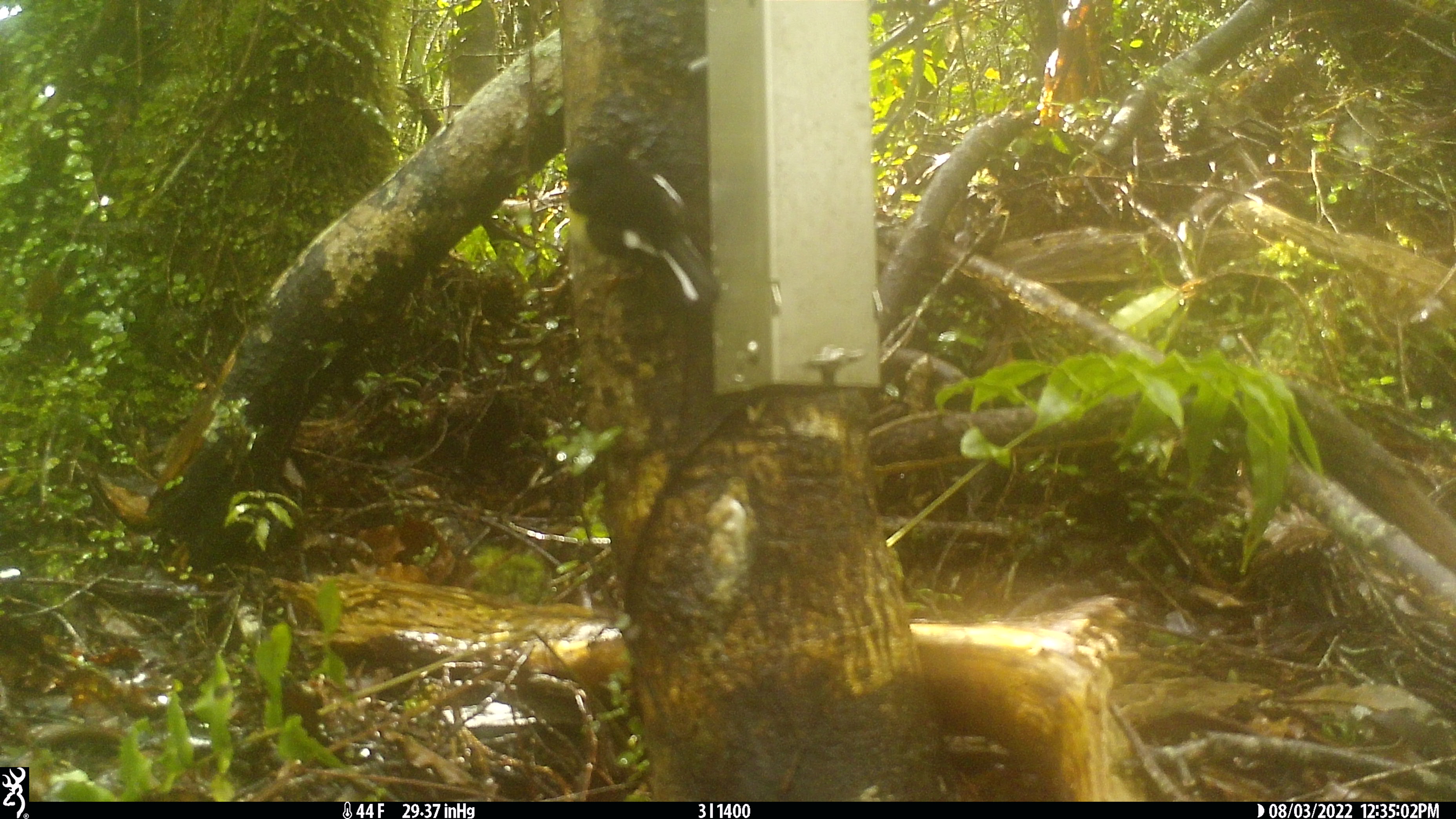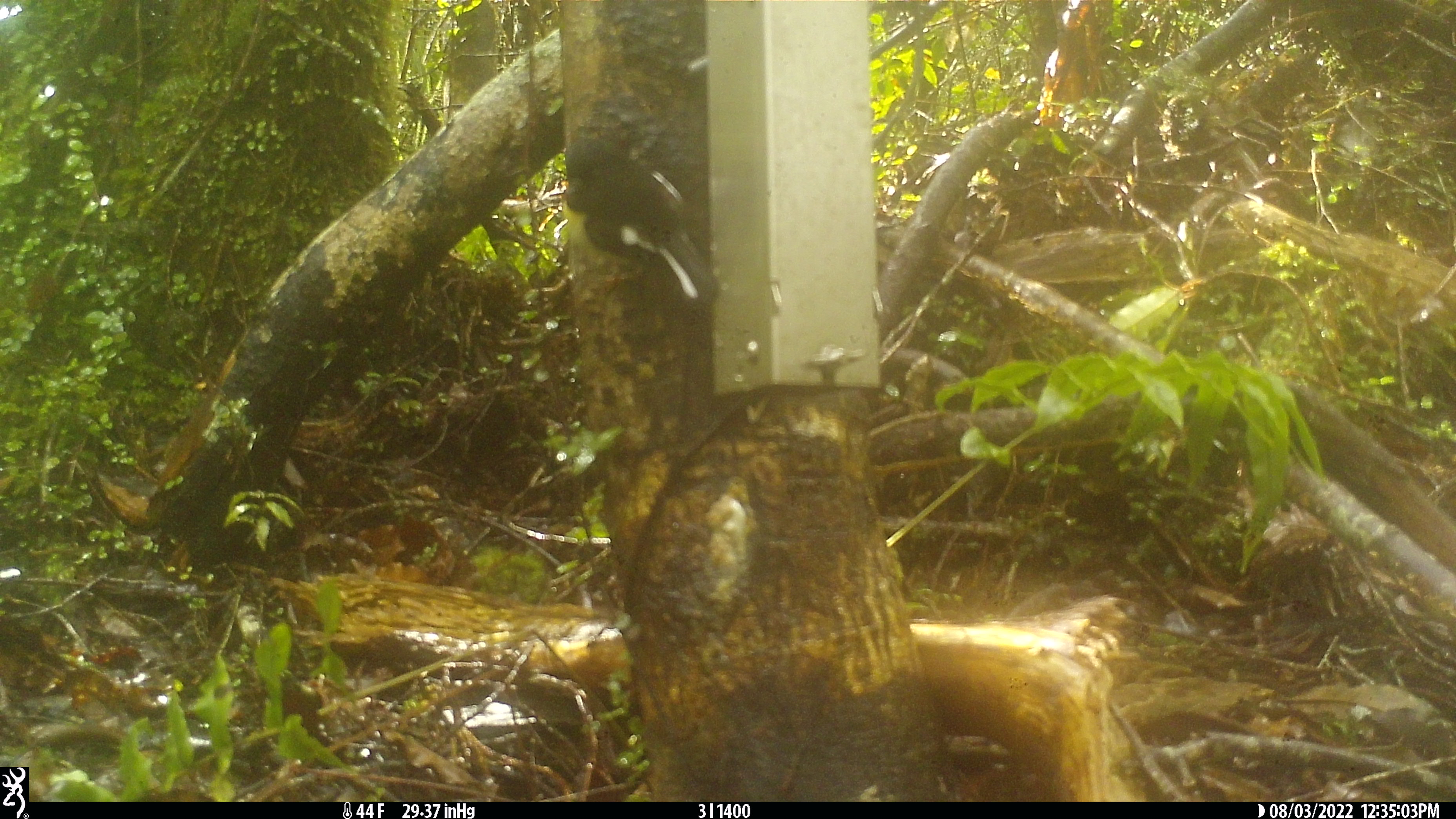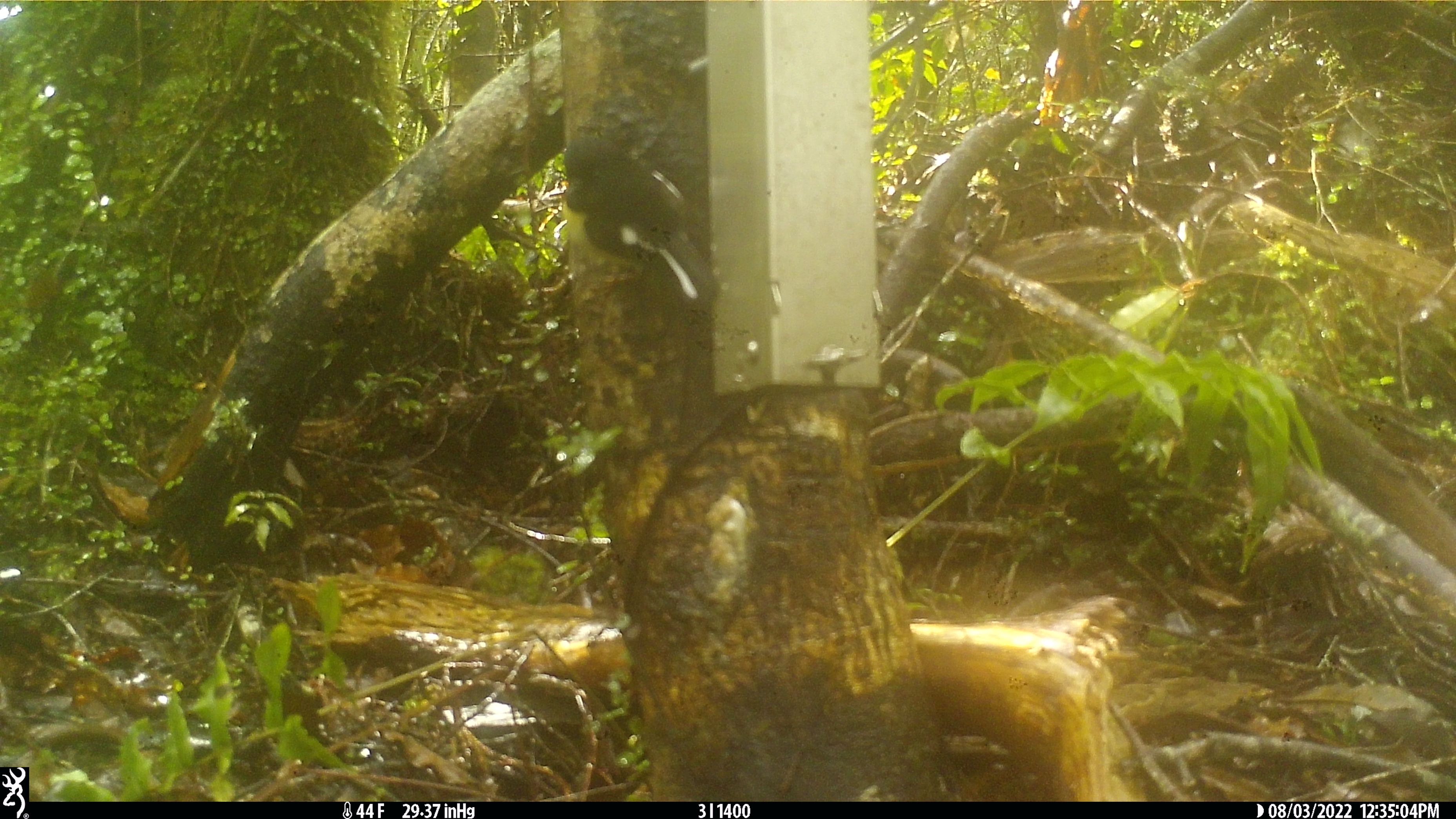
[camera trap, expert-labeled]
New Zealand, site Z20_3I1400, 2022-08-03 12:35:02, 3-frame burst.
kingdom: Animalia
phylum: Chordata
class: Aves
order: Passeriformes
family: Petroicidae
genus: Petroica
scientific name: Petroica macrocephala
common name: tomtit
Tomtit (Petroica macrocephala).